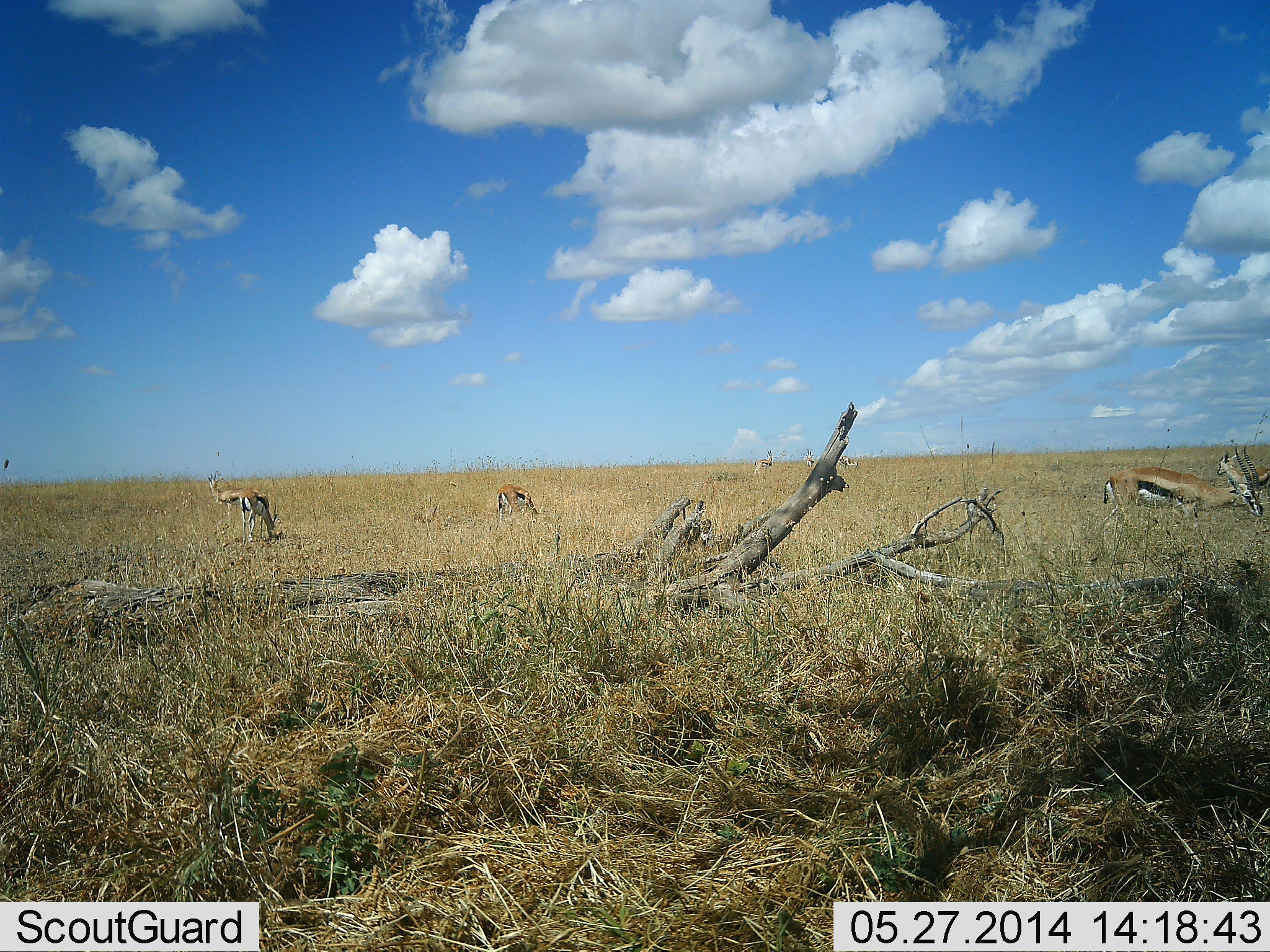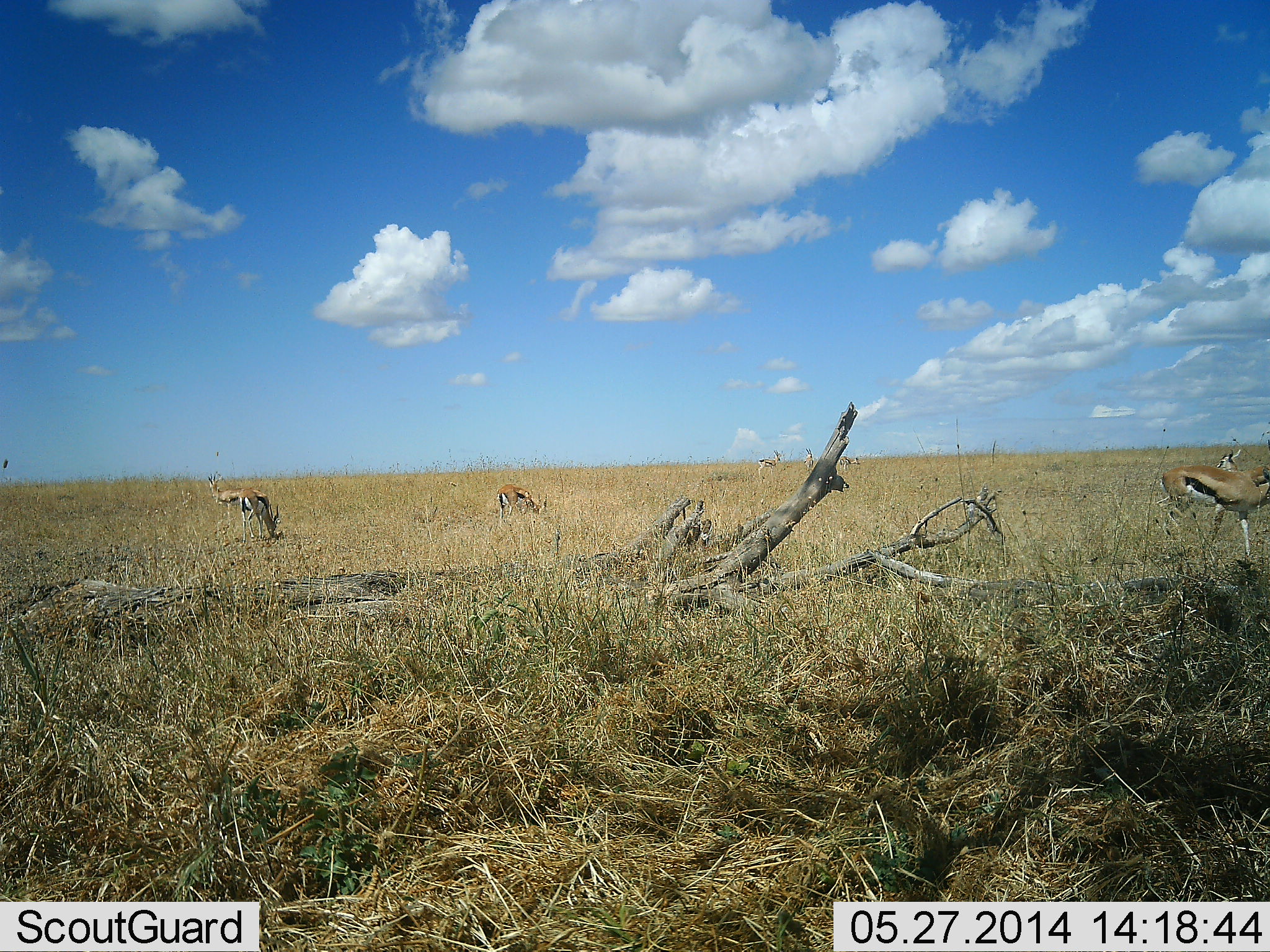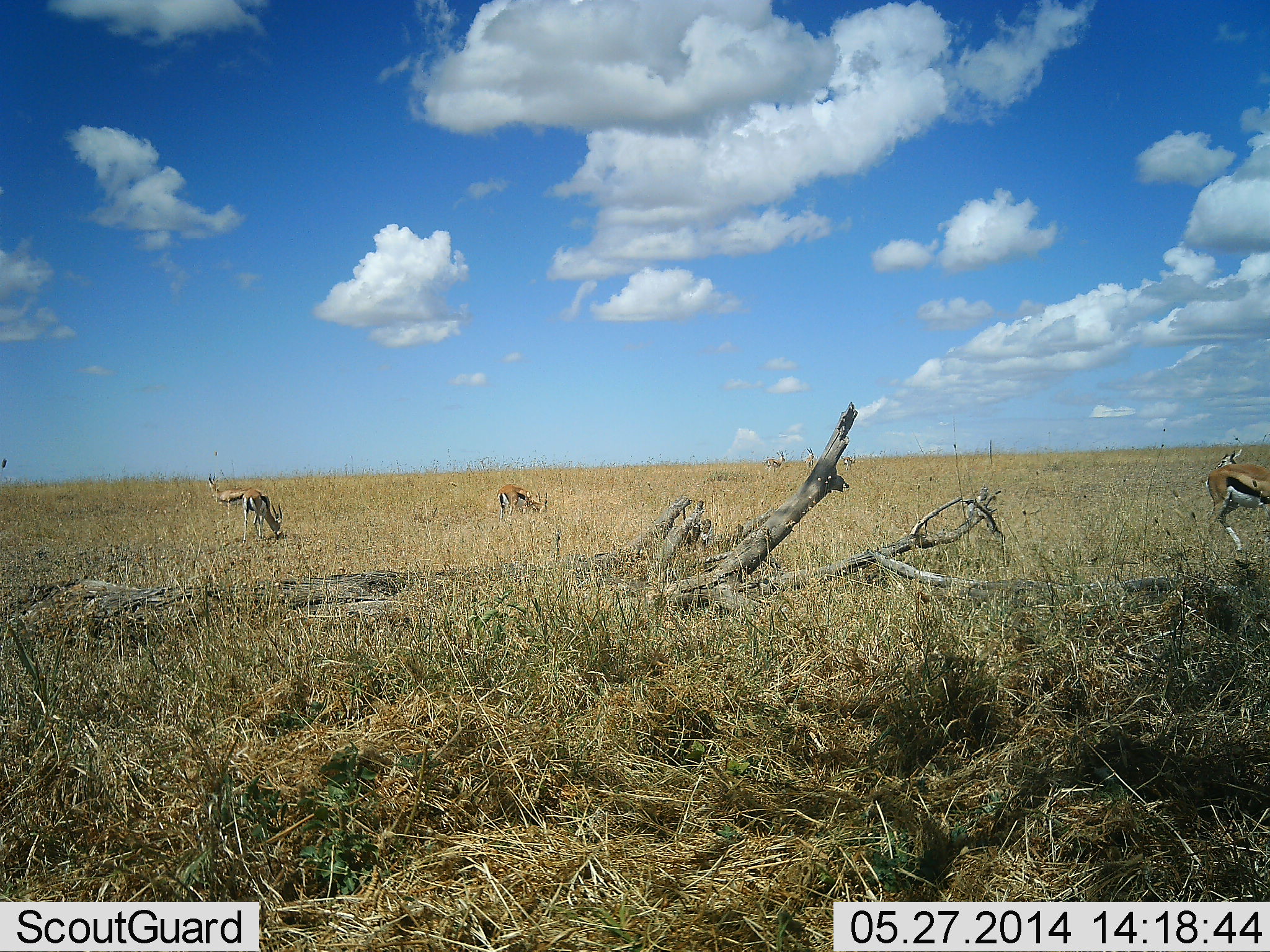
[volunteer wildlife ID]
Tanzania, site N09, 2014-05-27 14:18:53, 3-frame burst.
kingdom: Animalia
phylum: Chordata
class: Mammalia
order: Artiodactyla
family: Bovidae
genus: Eudorcas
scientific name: Eudorcas thomsonii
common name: thomson's gazelle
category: gazellethomsons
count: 7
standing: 70%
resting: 0%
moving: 80%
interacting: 0%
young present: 0%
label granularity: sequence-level